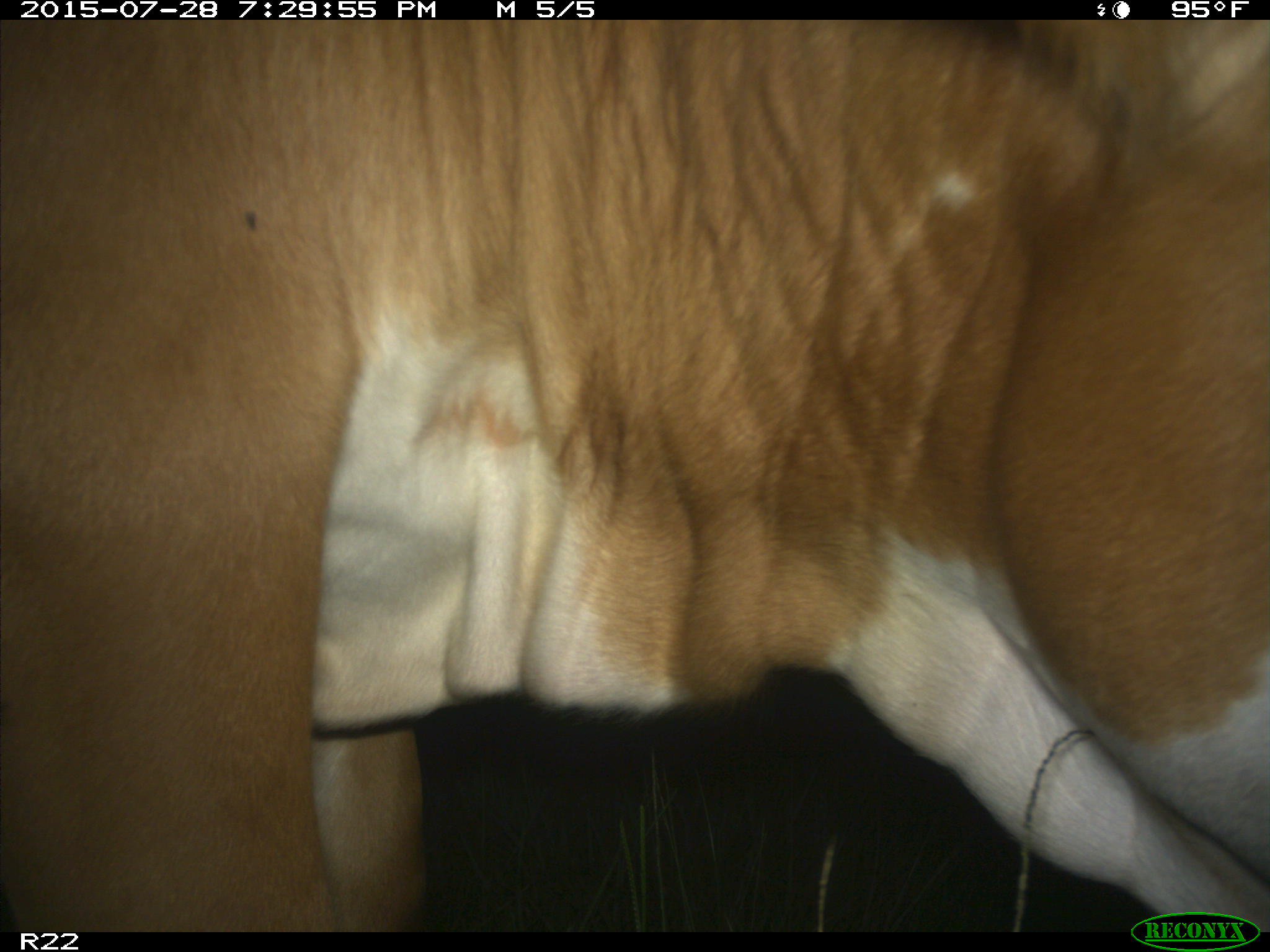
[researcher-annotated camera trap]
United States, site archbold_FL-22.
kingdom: Animalia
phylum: Chordata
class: Mammalia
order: Artiodactyla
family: Bovidae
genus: Bos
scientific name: Bos taurus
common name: domestic cow